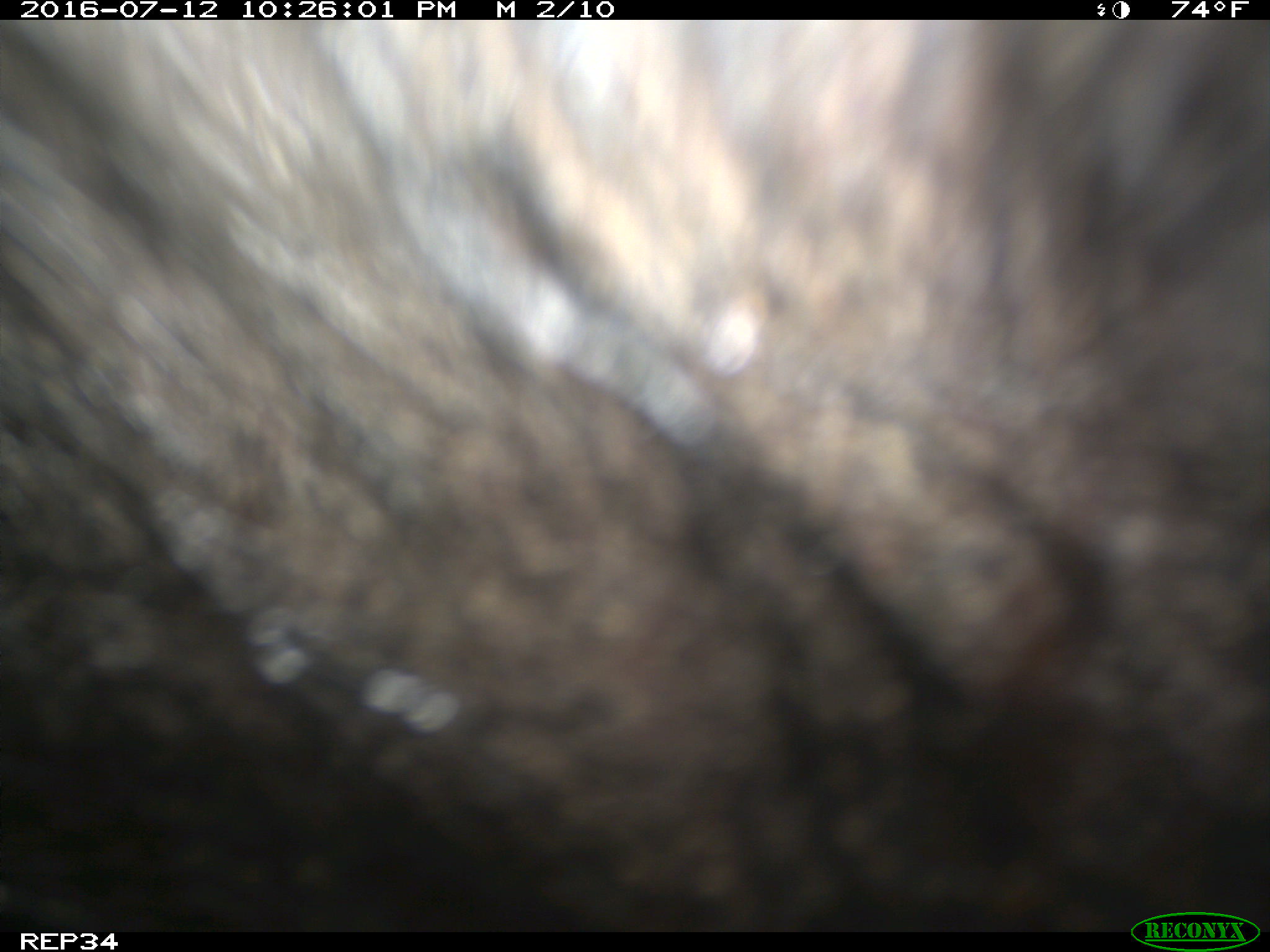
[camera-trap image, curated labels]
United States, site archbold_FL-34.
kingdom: Animalia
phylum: Chordata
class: Mammalia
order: Artiodactyla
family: Suidae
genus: Sus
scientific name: Sus scrofa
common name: wild boar